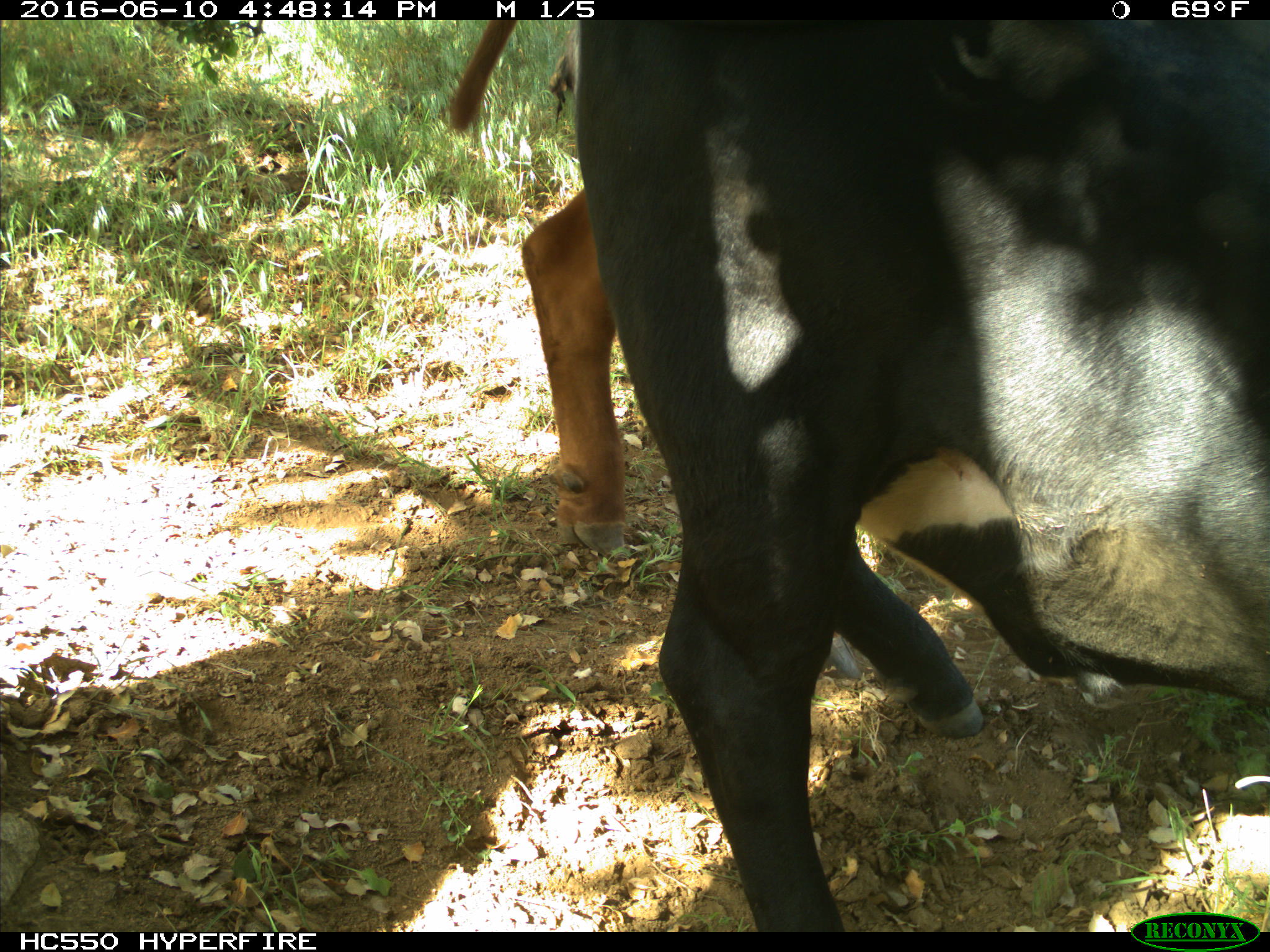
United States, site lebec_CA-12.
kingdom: Animalia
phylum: Chordata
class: Mammalia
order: Artiodactyla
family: Bovidae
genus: Bos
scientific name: Bos taurus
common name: domestic cow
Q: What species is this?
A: Bos taurus (domestic cow).